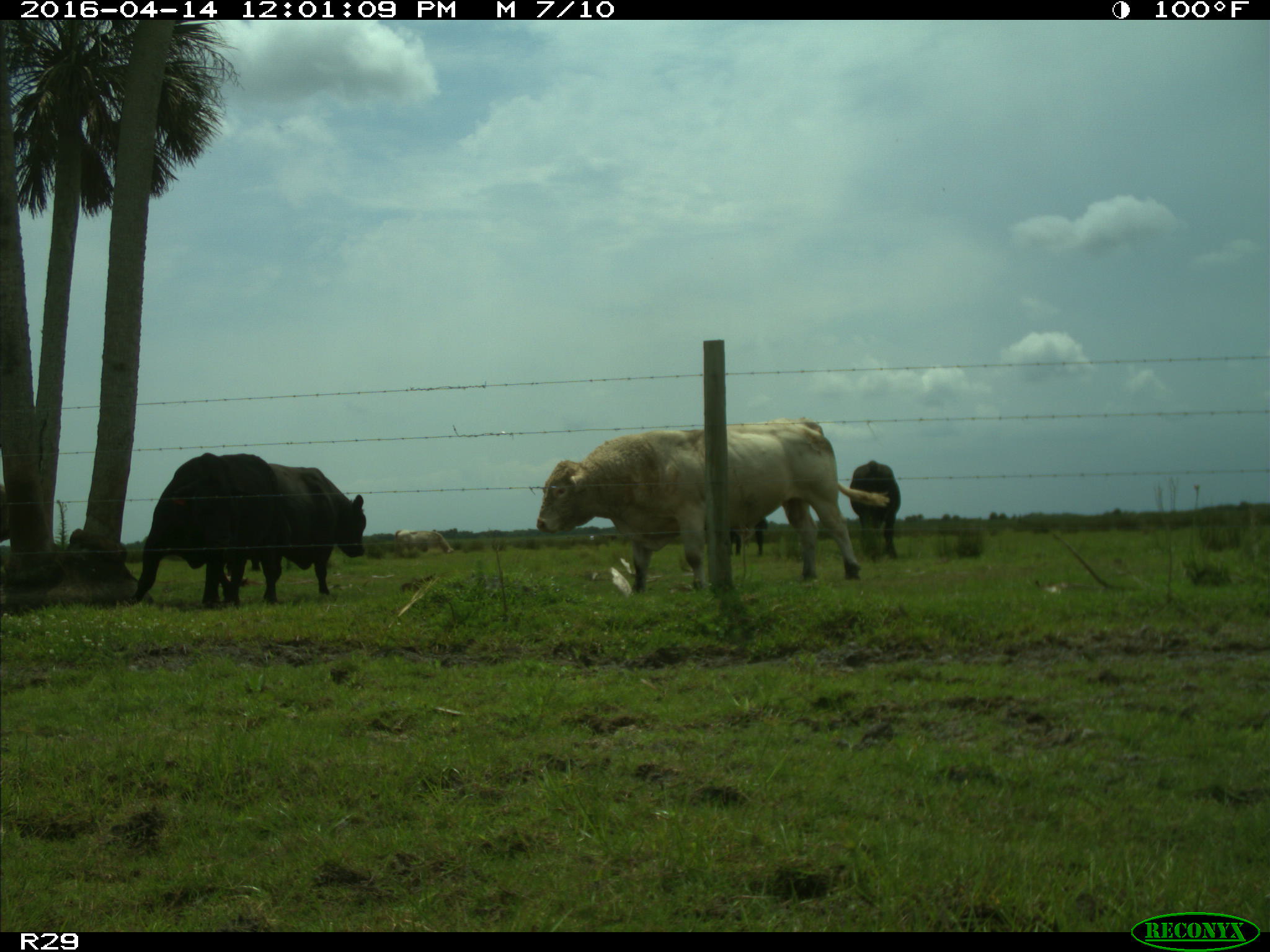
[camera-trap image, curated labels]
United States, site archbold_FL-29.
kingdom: Animalia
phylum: Chordata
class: Mammalia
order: Artiodactyla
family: Bovidae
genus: Bos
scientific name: Bos taurus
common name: domestic cow